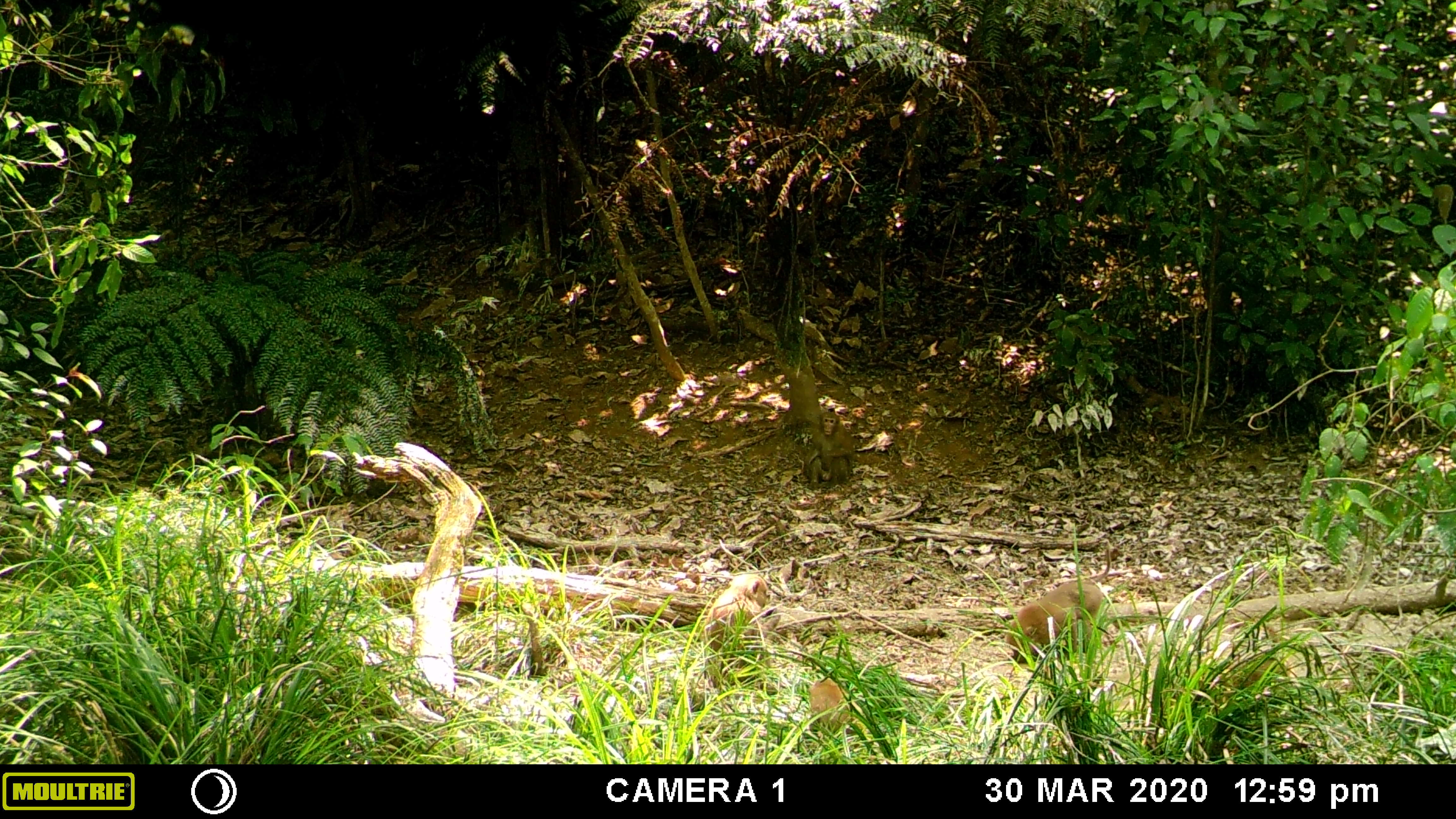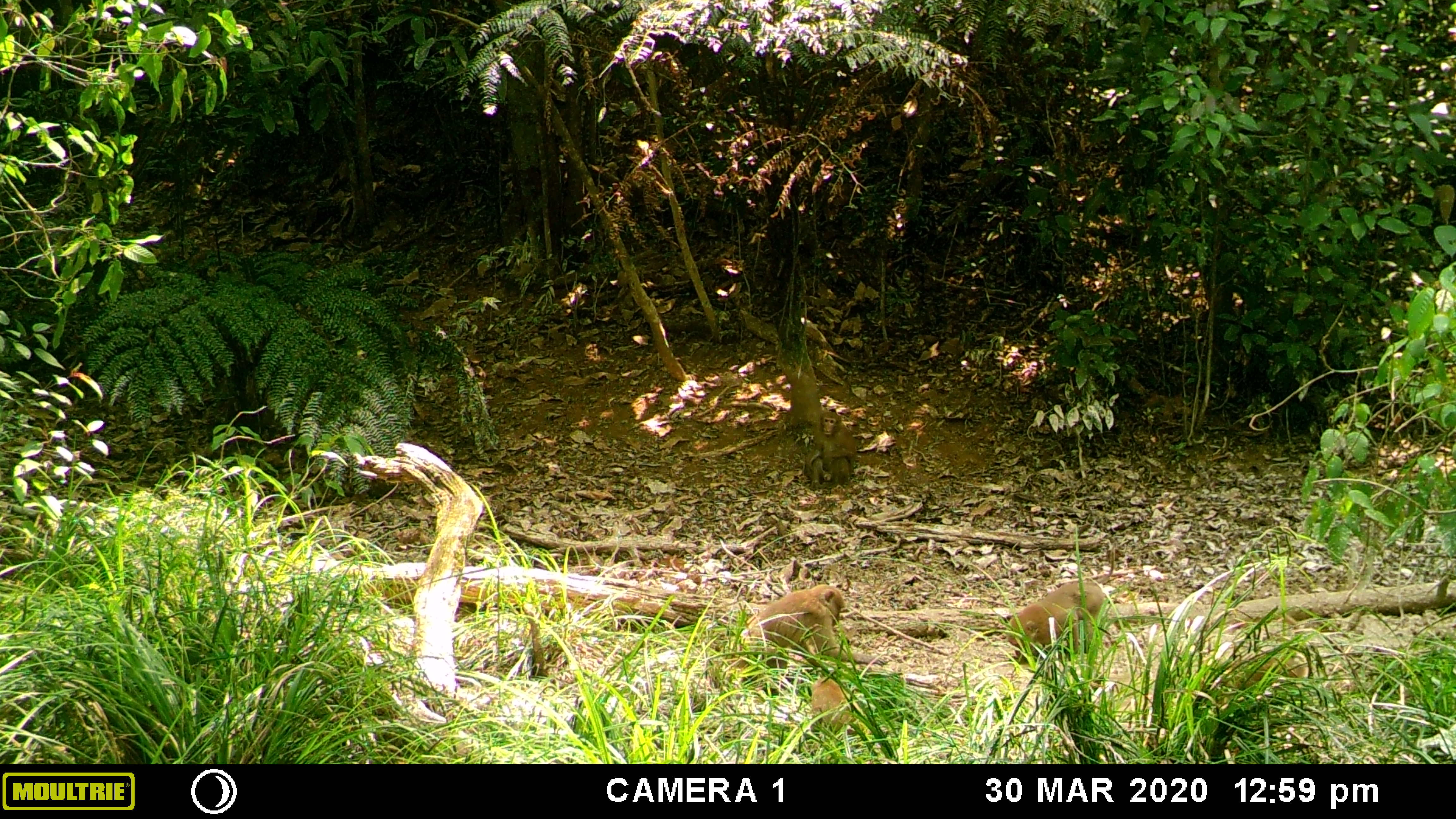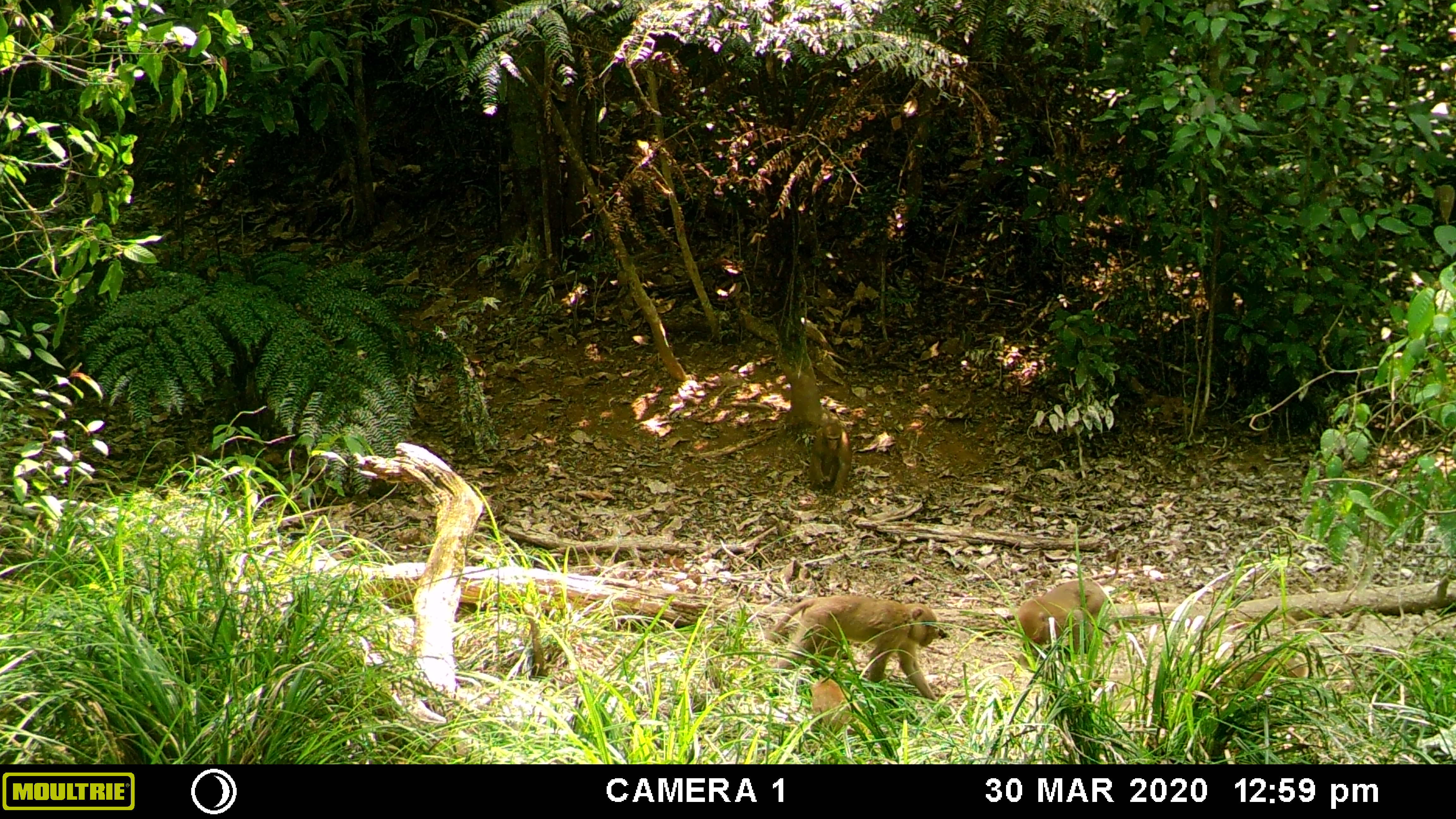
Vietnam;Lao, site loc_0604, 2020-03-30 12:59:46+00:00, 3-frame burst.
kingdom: Animalia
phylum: Chordata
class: Mammalia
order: Primates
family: Cercopithecidae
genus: Macaca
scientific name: Macaca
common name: macaques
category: assam or rhesus macaque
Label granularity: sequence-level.